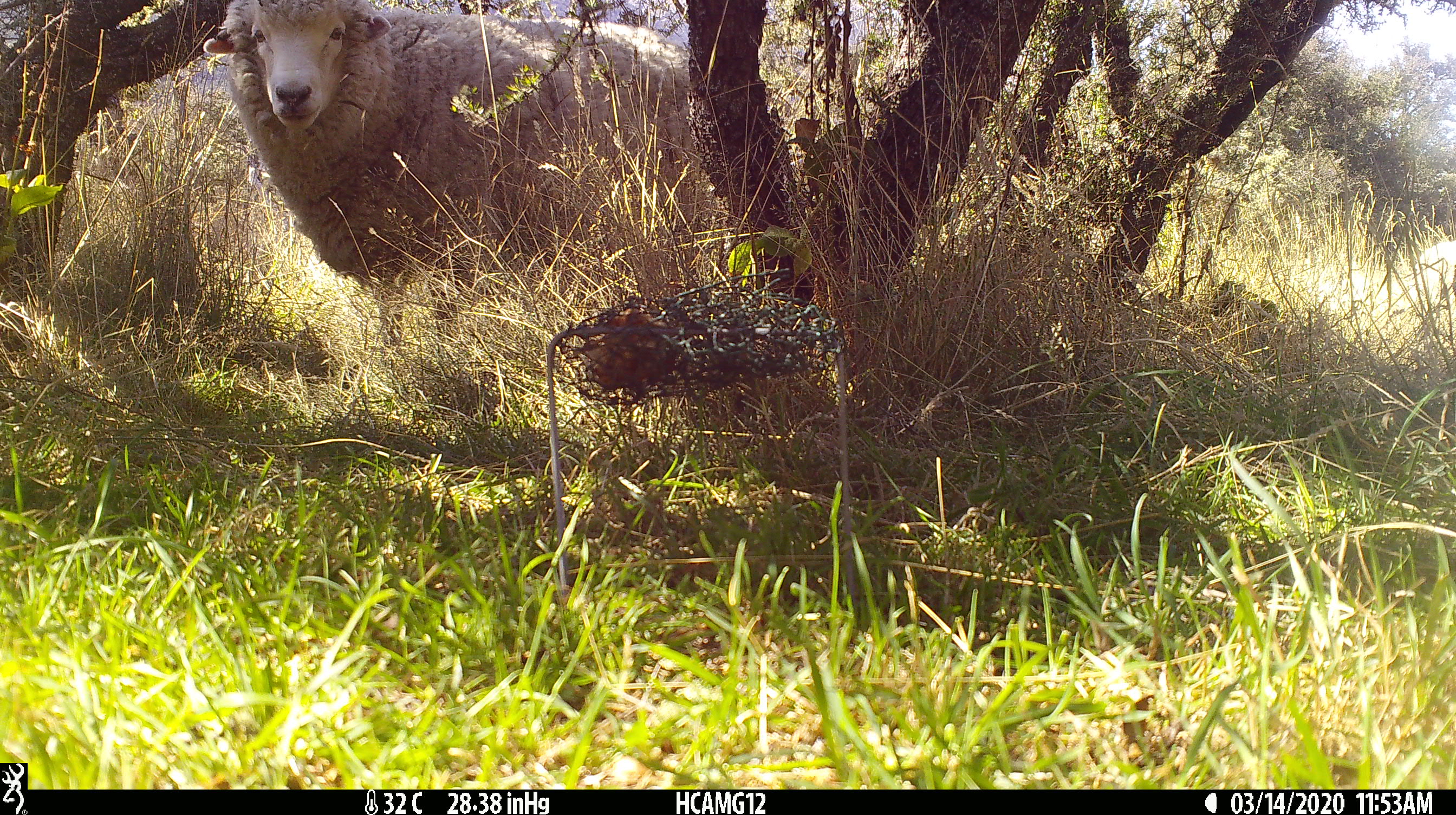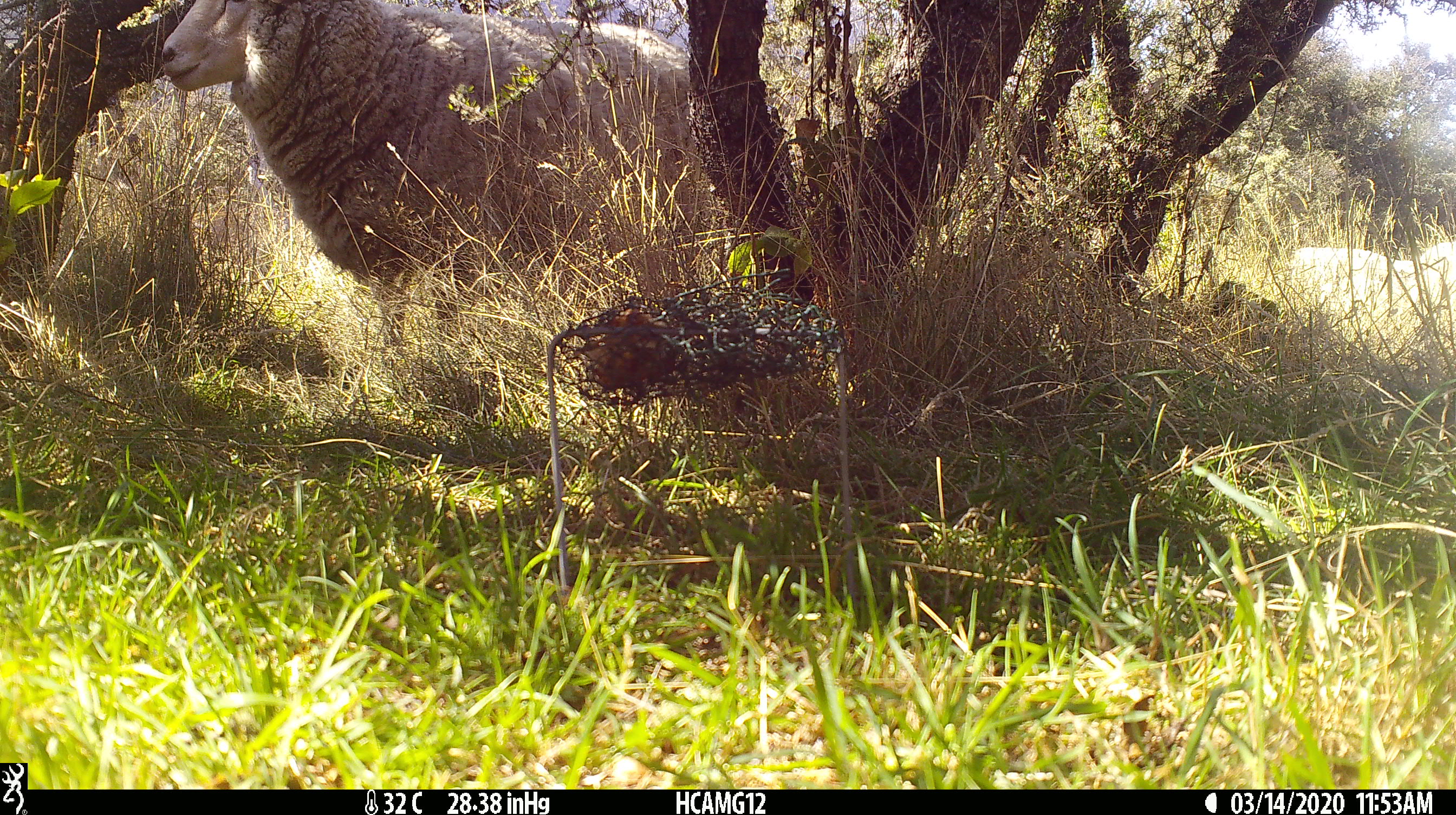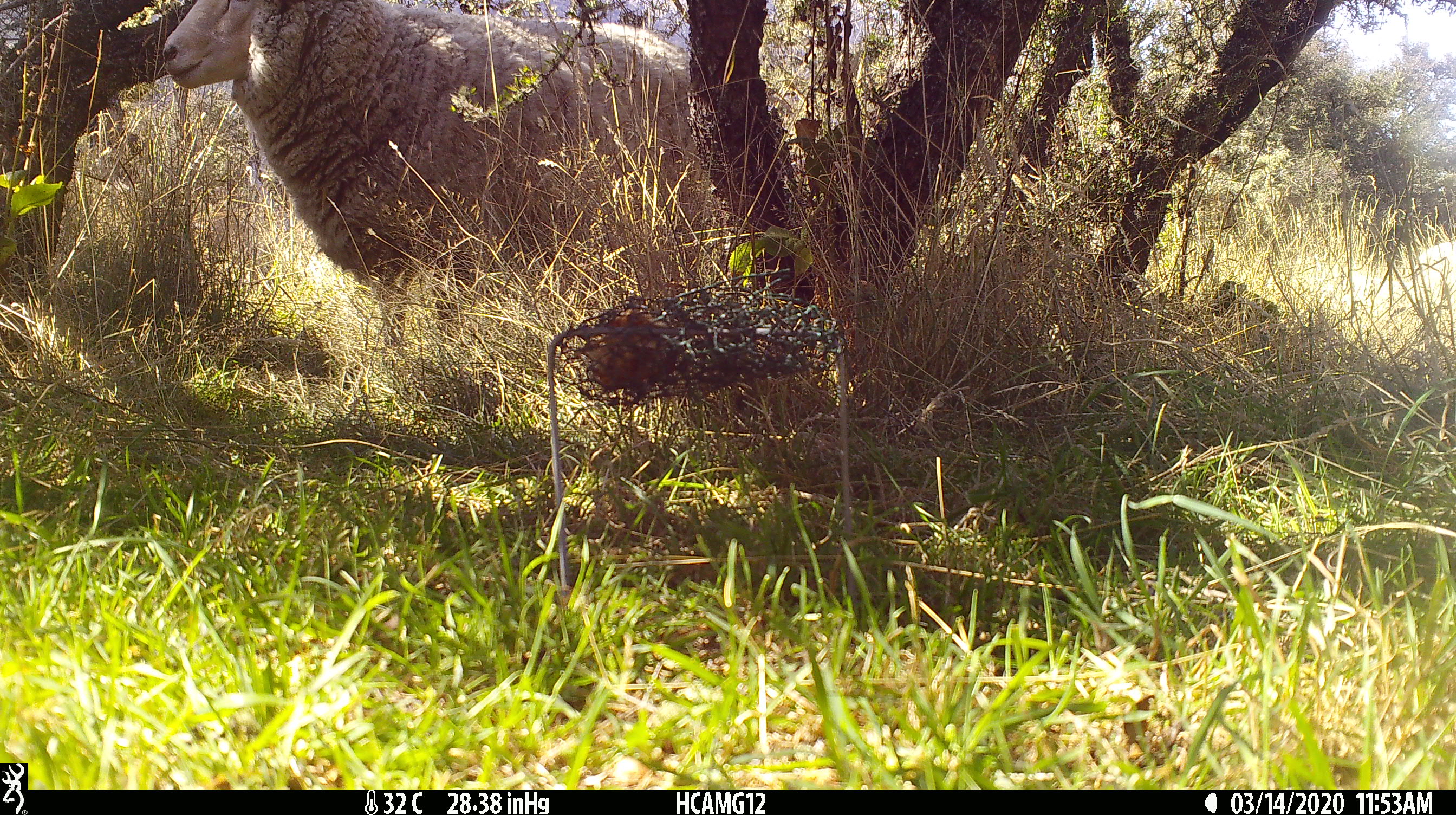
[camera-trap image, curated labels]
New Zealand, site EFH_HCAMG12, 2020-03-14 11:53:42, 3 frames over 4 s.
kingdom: Animalia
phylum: Chordata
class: Mammalia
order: Artiodactyla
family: Bovidae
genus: Ovis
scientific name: Ovis aries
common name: domestic sheep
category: sheep